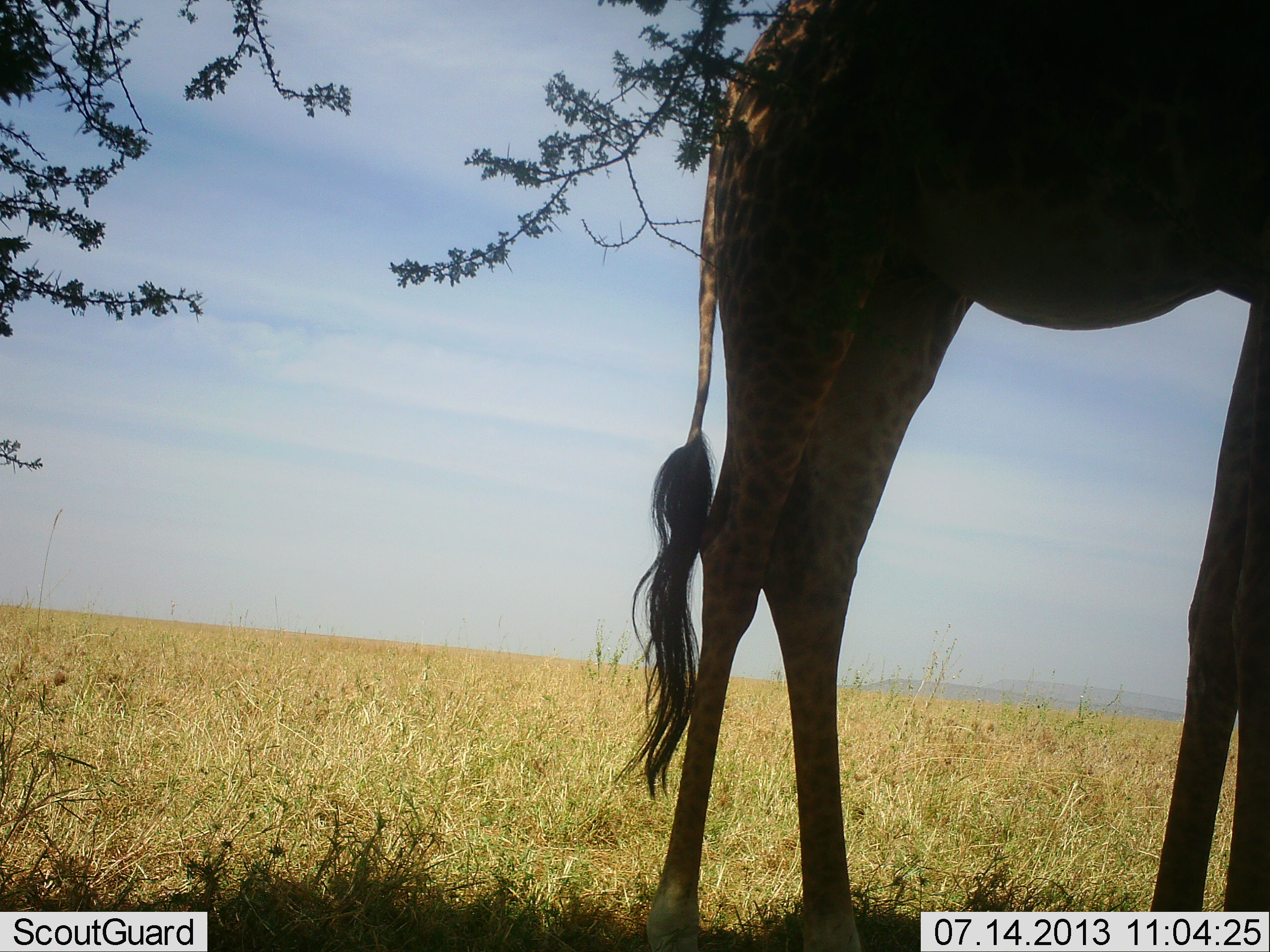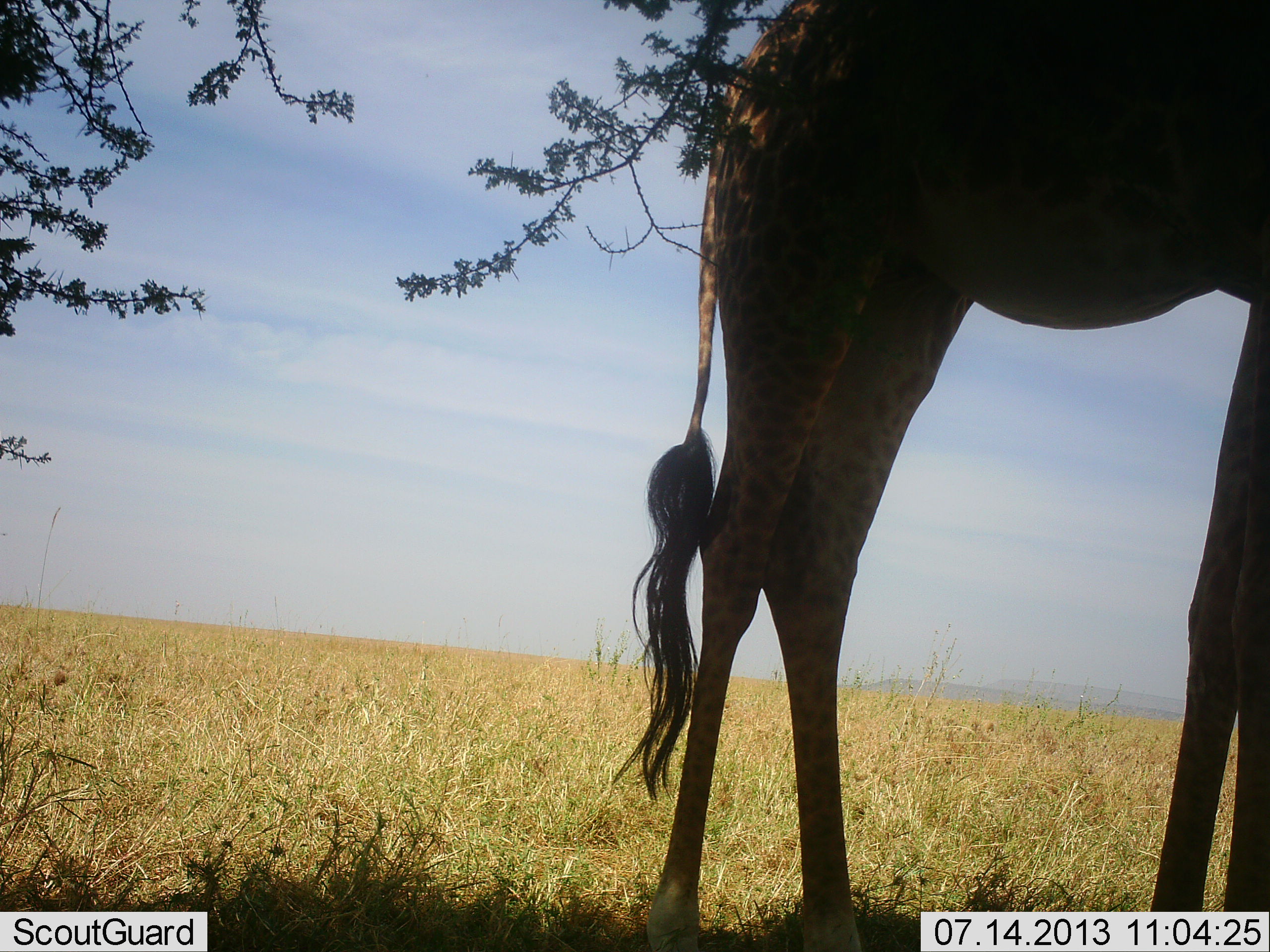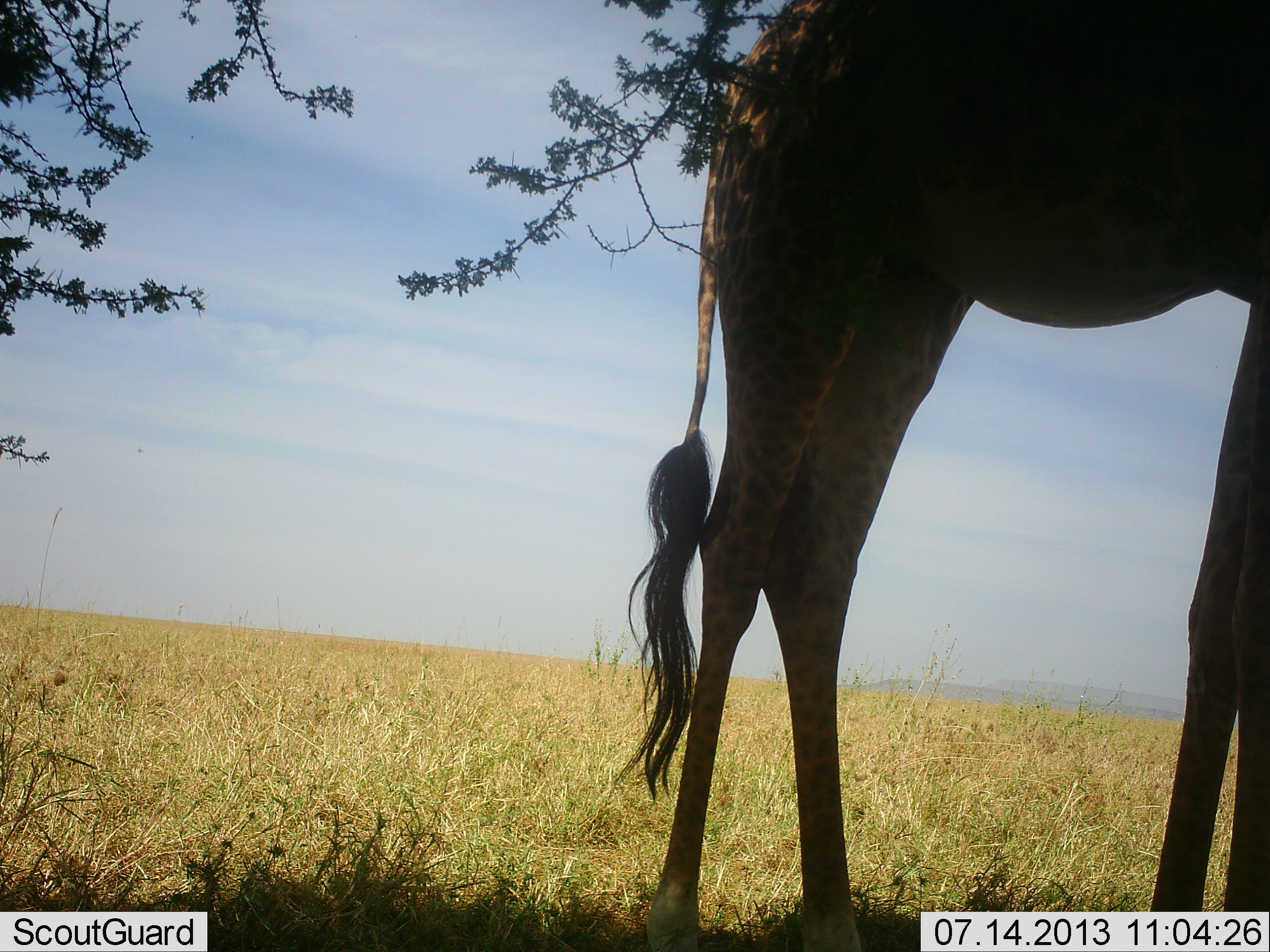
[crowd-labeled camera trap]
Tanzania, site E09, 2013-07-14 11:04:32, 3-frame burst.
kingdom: Animalia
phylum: Chordata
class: Mammalia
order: Artiodactyla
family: Giraffidae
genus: Giraffa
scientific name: Giraffa camelopardalis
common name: giraffe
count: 1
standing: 90%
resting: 0%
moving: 0%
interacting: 0%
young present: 0%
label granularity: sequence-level